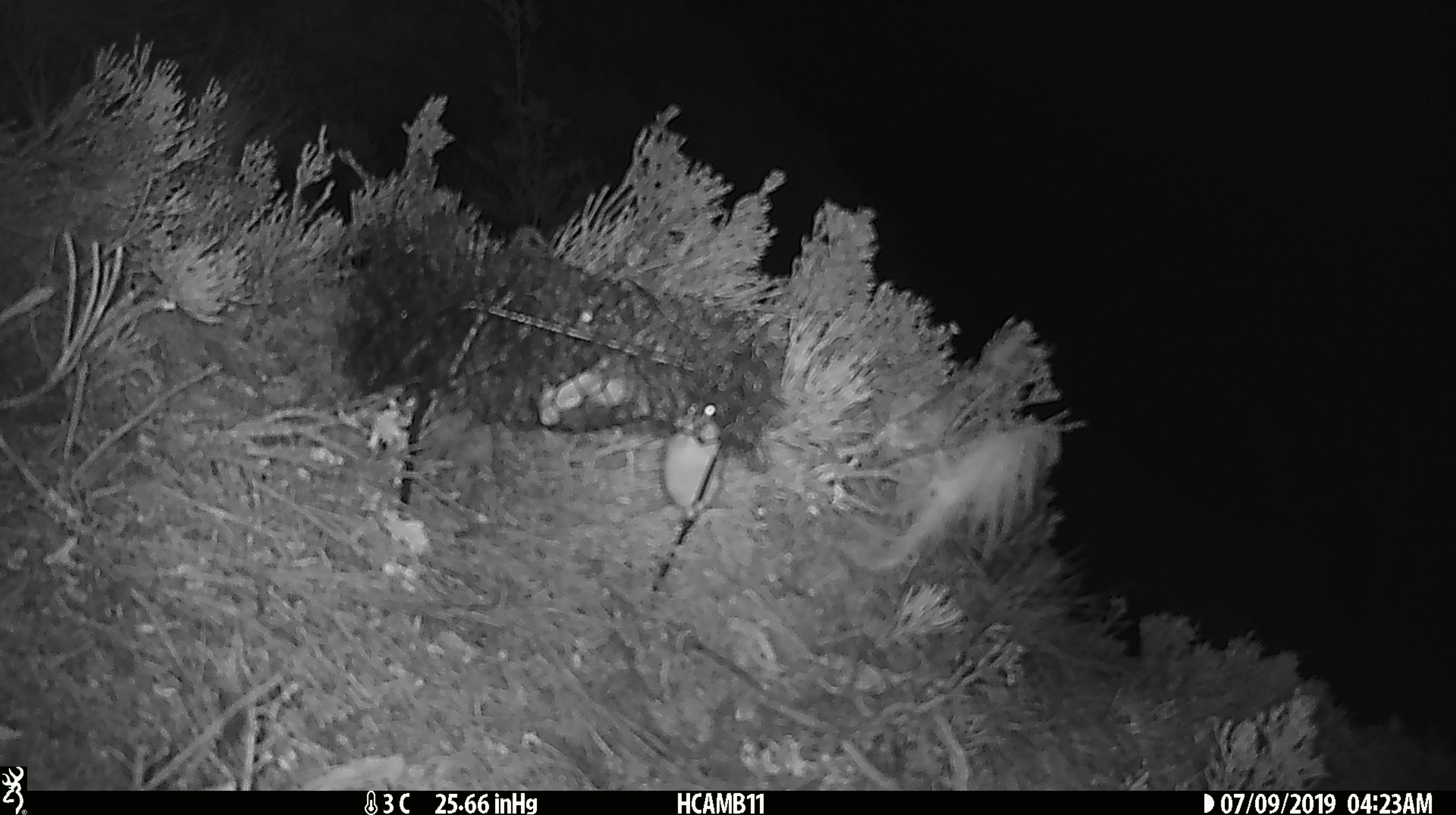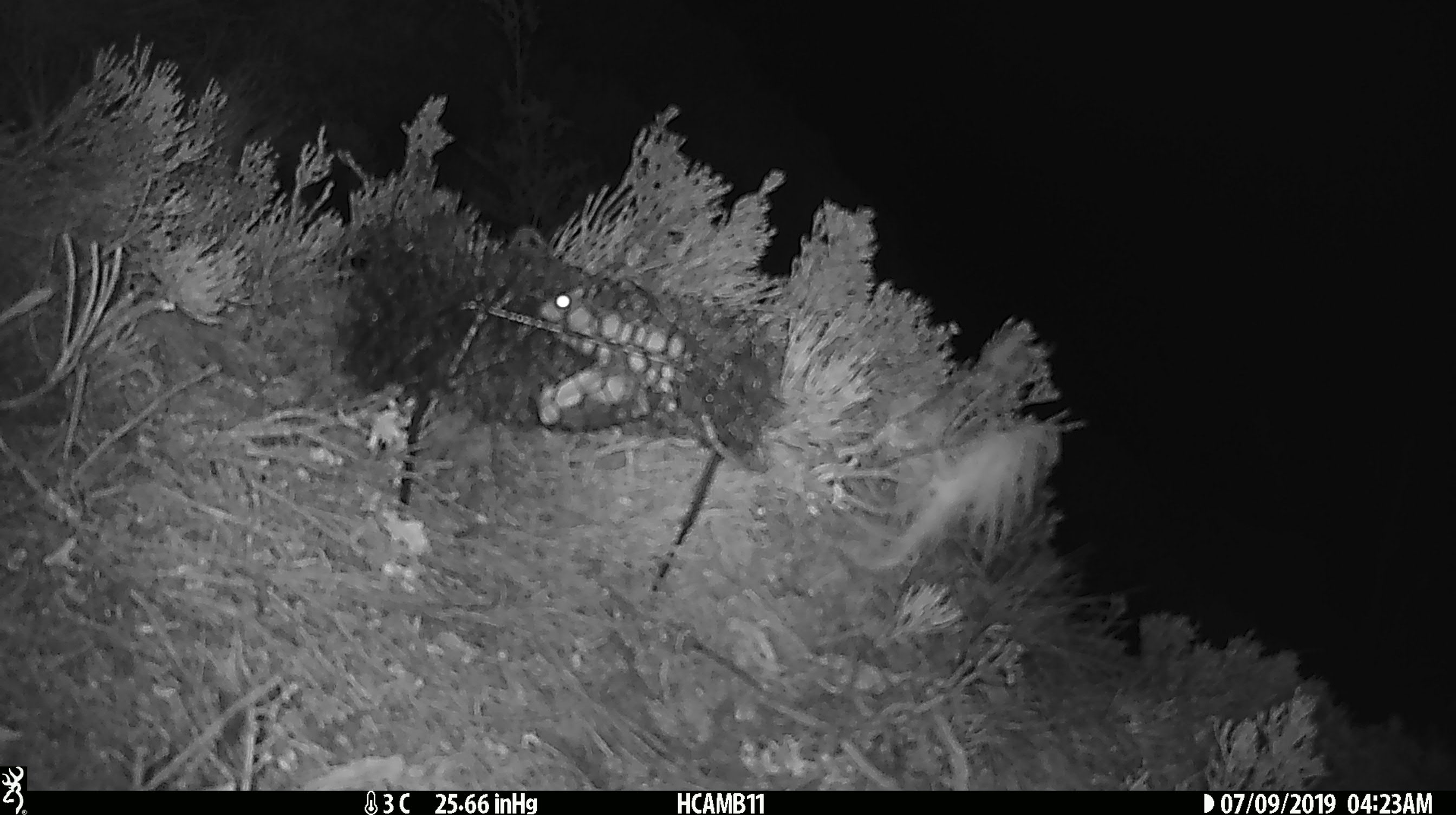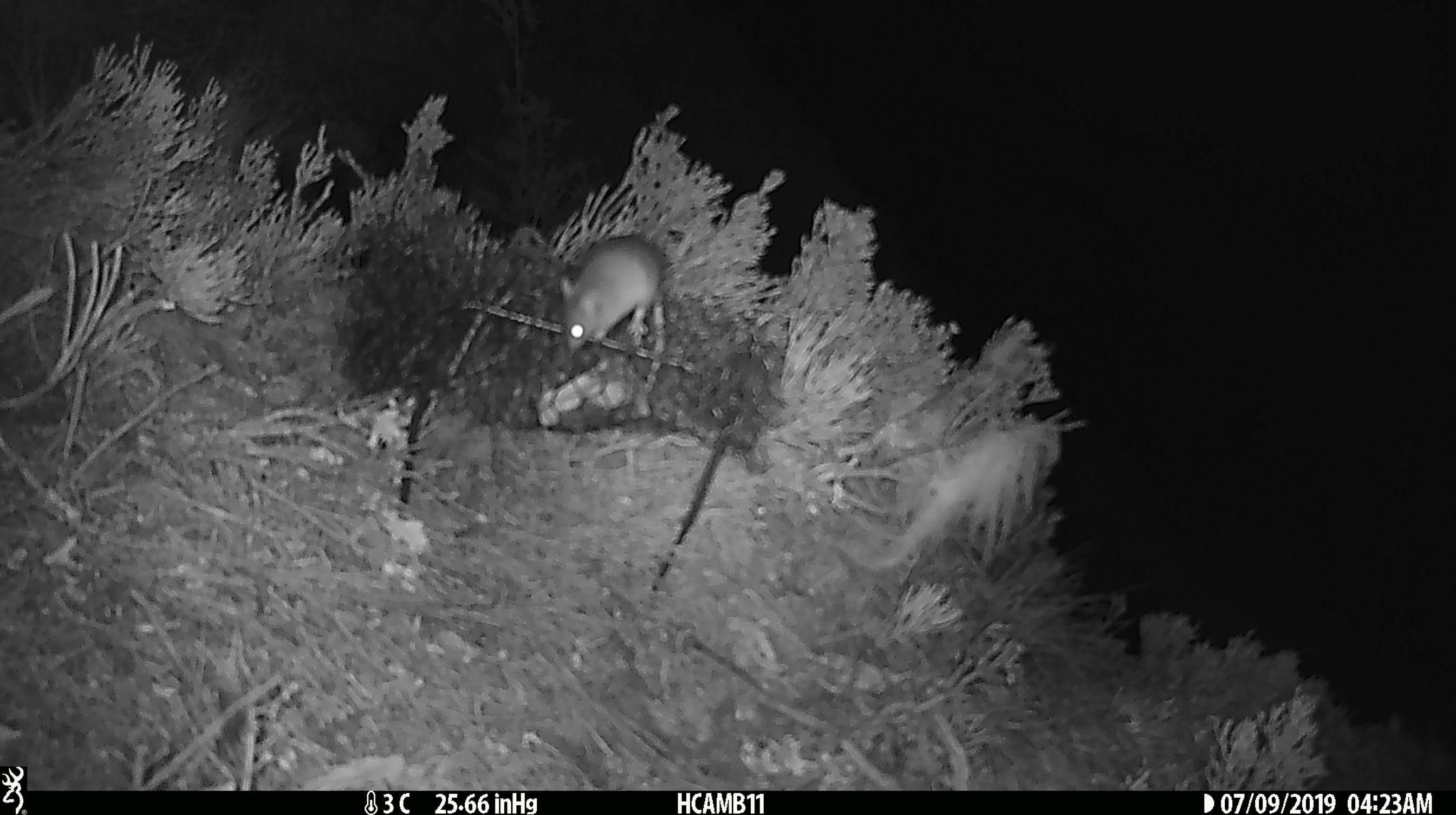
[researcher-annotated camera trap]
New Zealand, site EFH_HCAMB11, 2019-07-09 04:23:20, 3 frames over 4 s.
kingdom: Animalia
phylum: Chordata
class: Mammalia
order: Rodentia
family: Muridae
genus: Mus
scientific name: Mus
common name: mouse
Mouse (Mus).